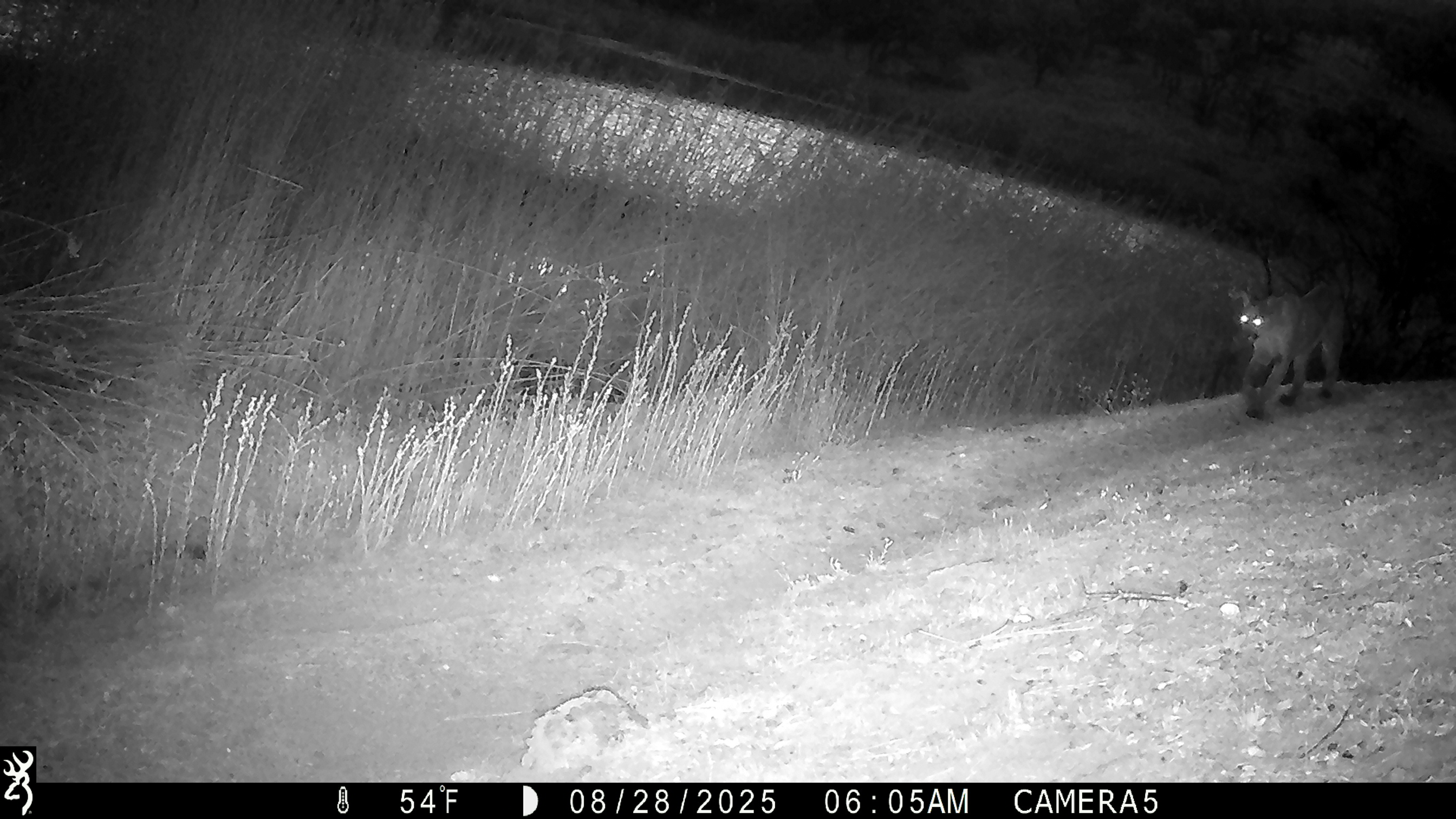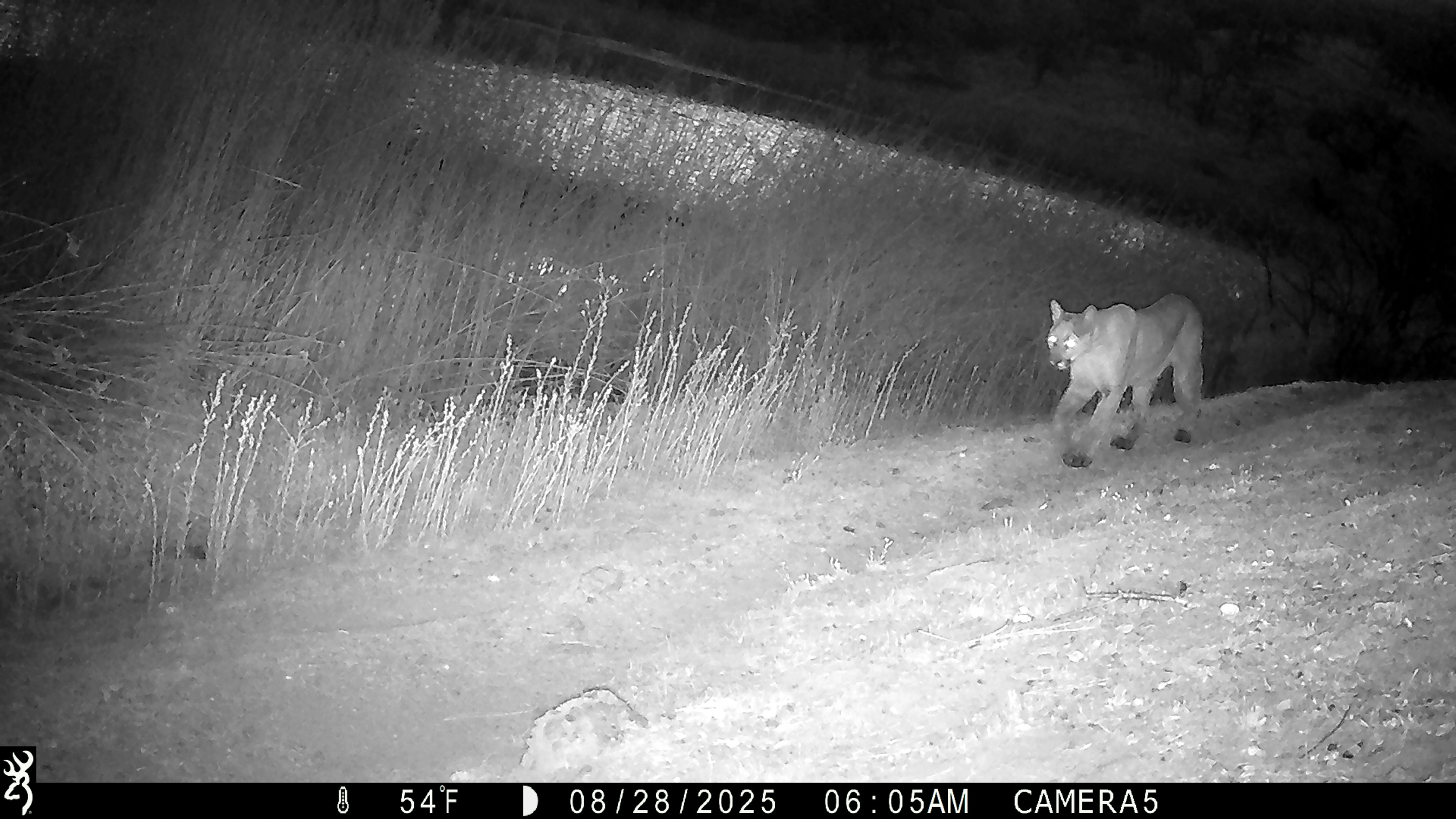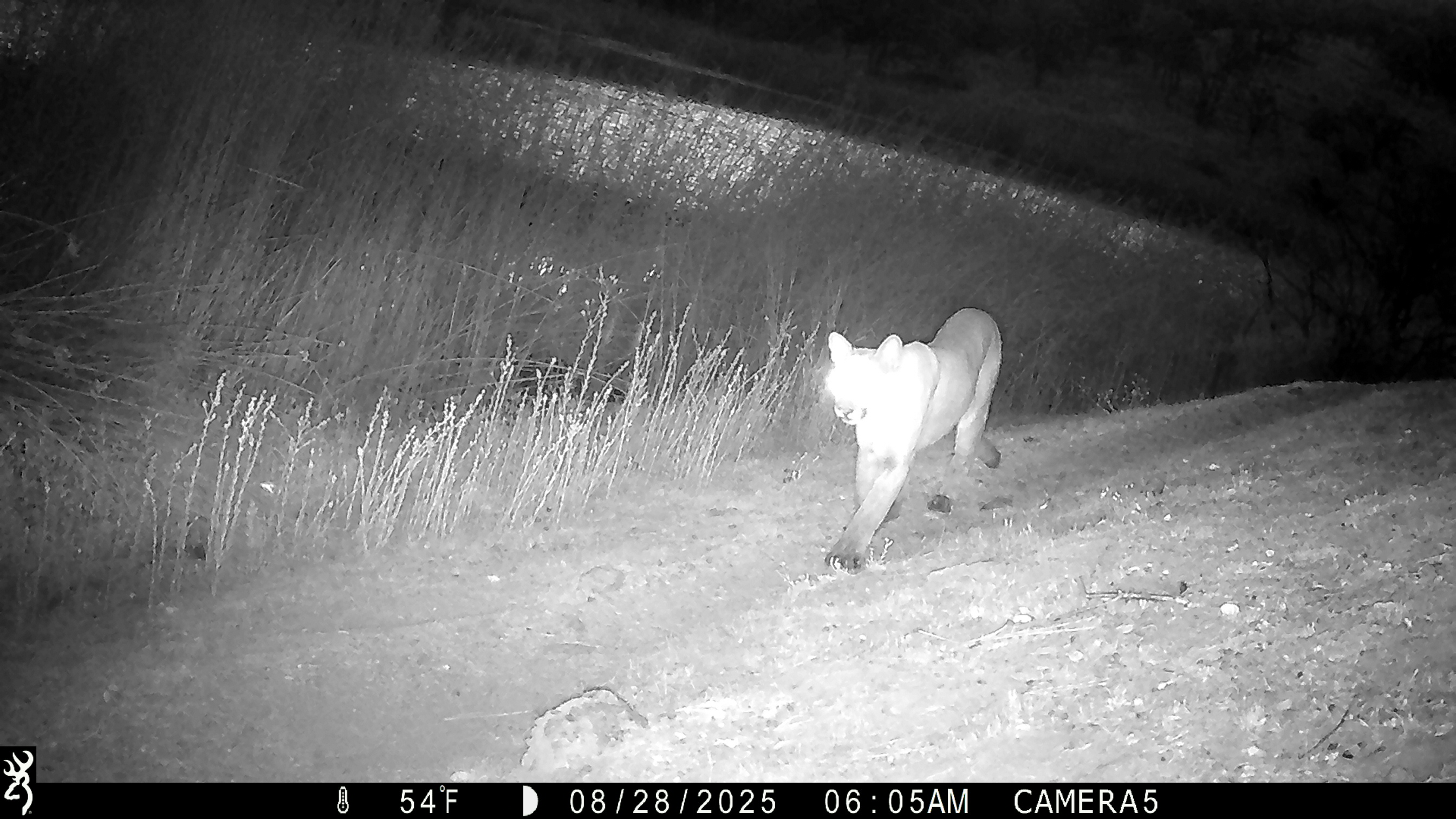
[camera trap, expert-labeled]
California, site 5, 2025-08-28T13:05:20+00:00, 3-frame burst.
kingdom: Animalia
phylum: Chordata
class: Mammalia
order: Carnivora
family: Felidae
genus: Puma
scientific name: Puma concolor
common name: puma